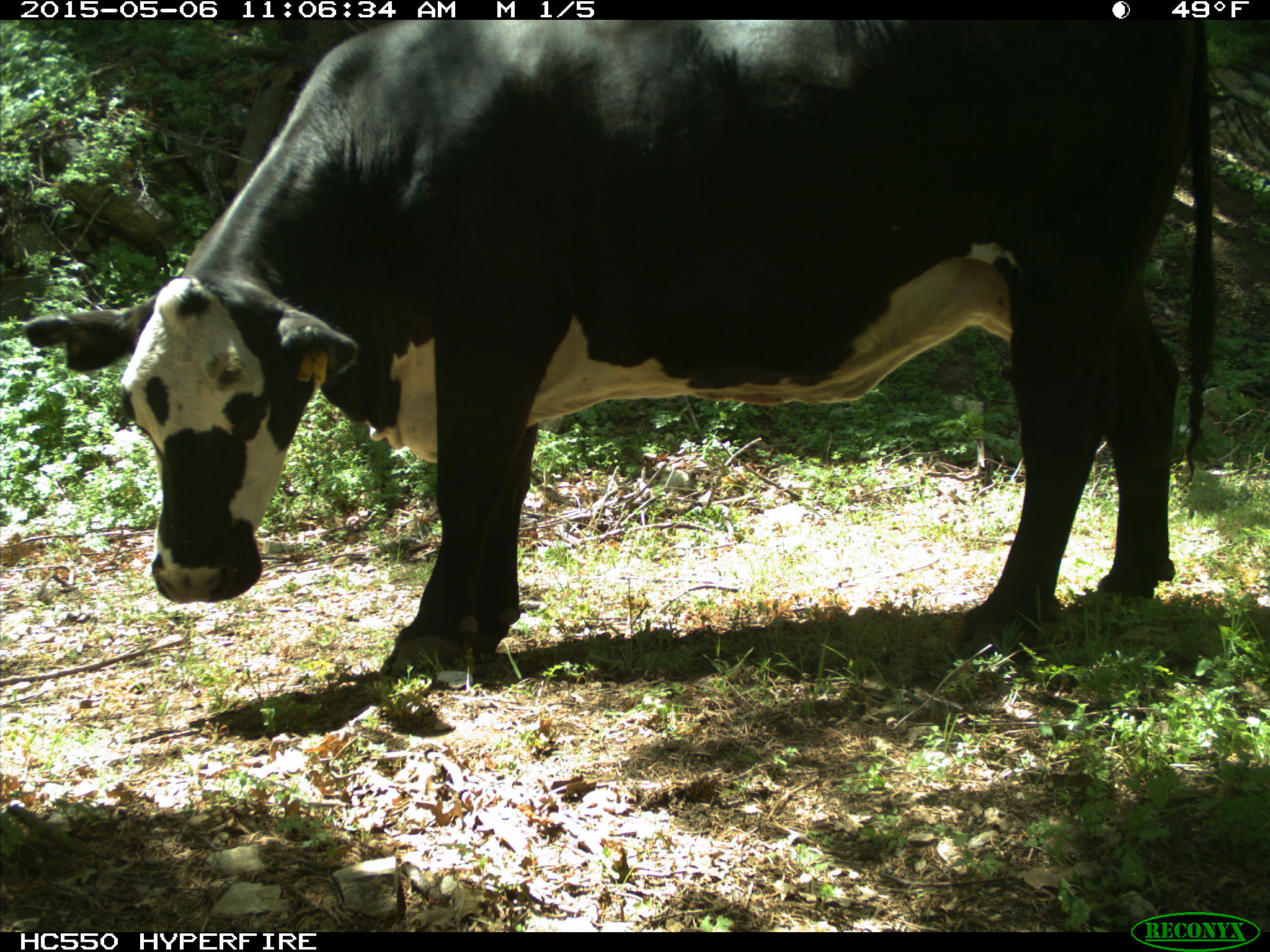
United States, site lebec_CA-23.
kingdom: Animalia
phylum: Chordata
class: Mammalia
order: Artiodactyla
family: Bovidae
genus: Bos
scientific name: Bos taurus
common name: domestic cow